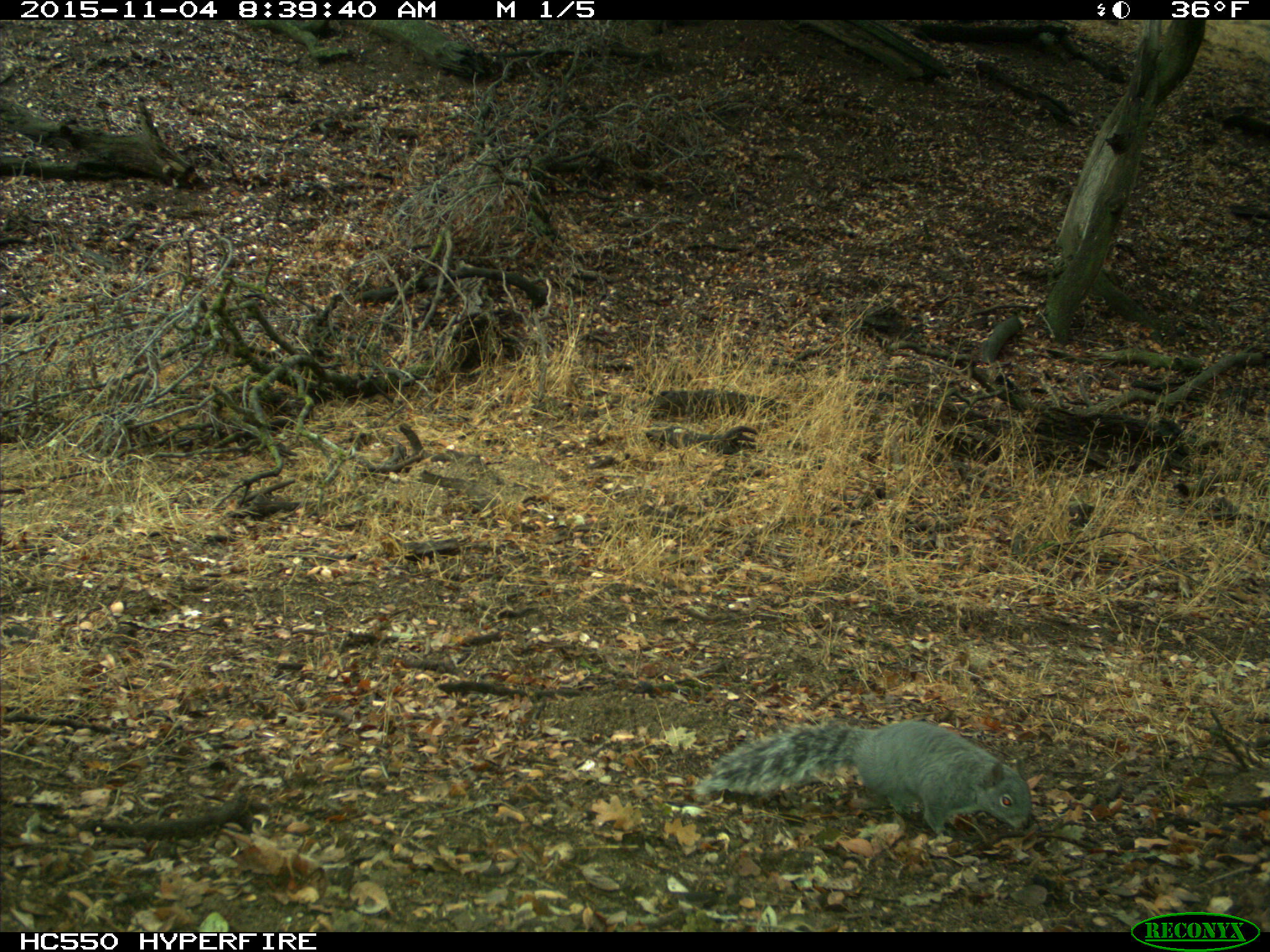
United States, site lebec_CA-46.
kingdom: Animalia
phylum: Chordata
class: Mammalia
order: Rodentia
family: Sciuridae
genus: Sciurus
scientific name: Sciurus carolinensis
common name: eastern gray squirrel